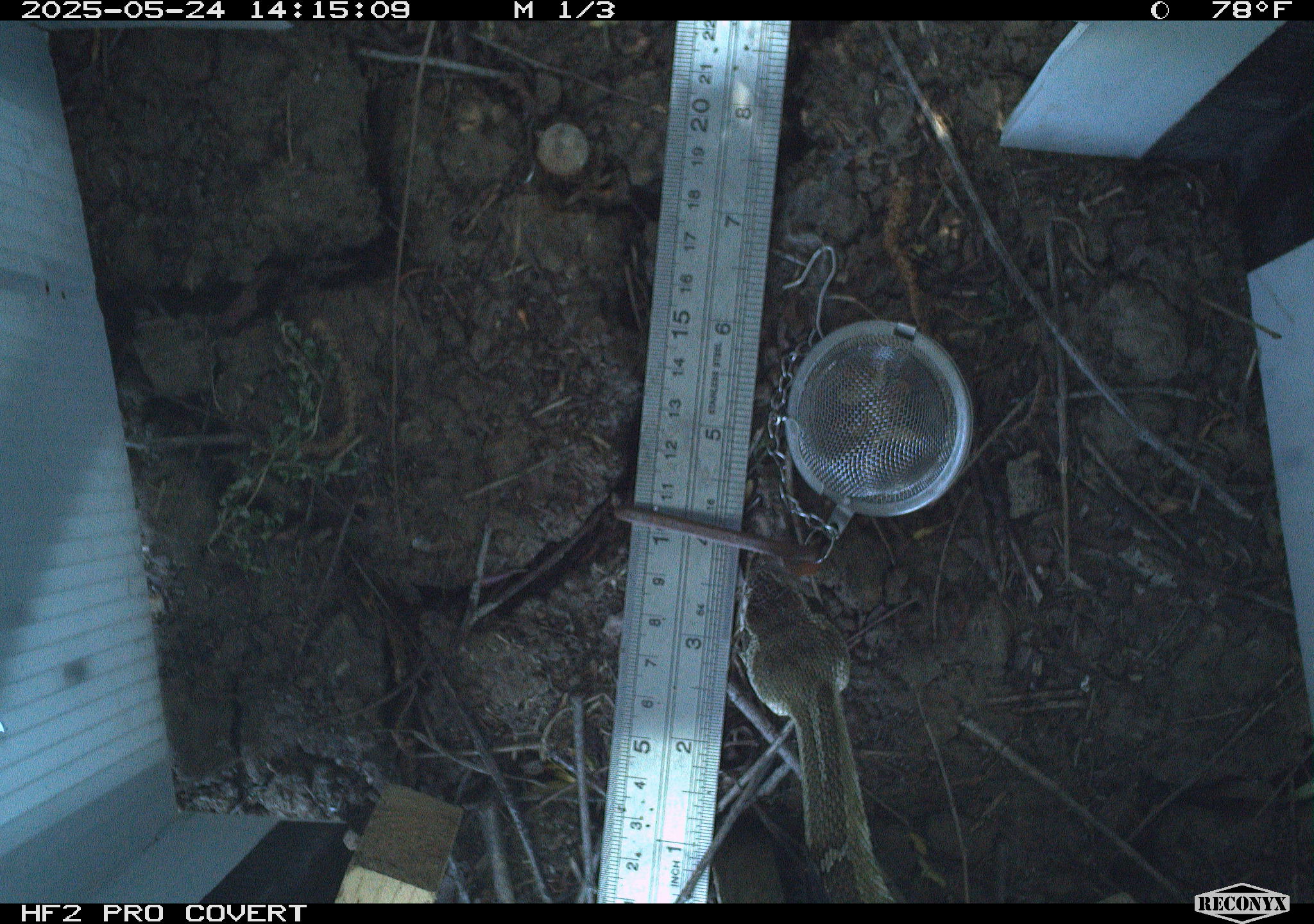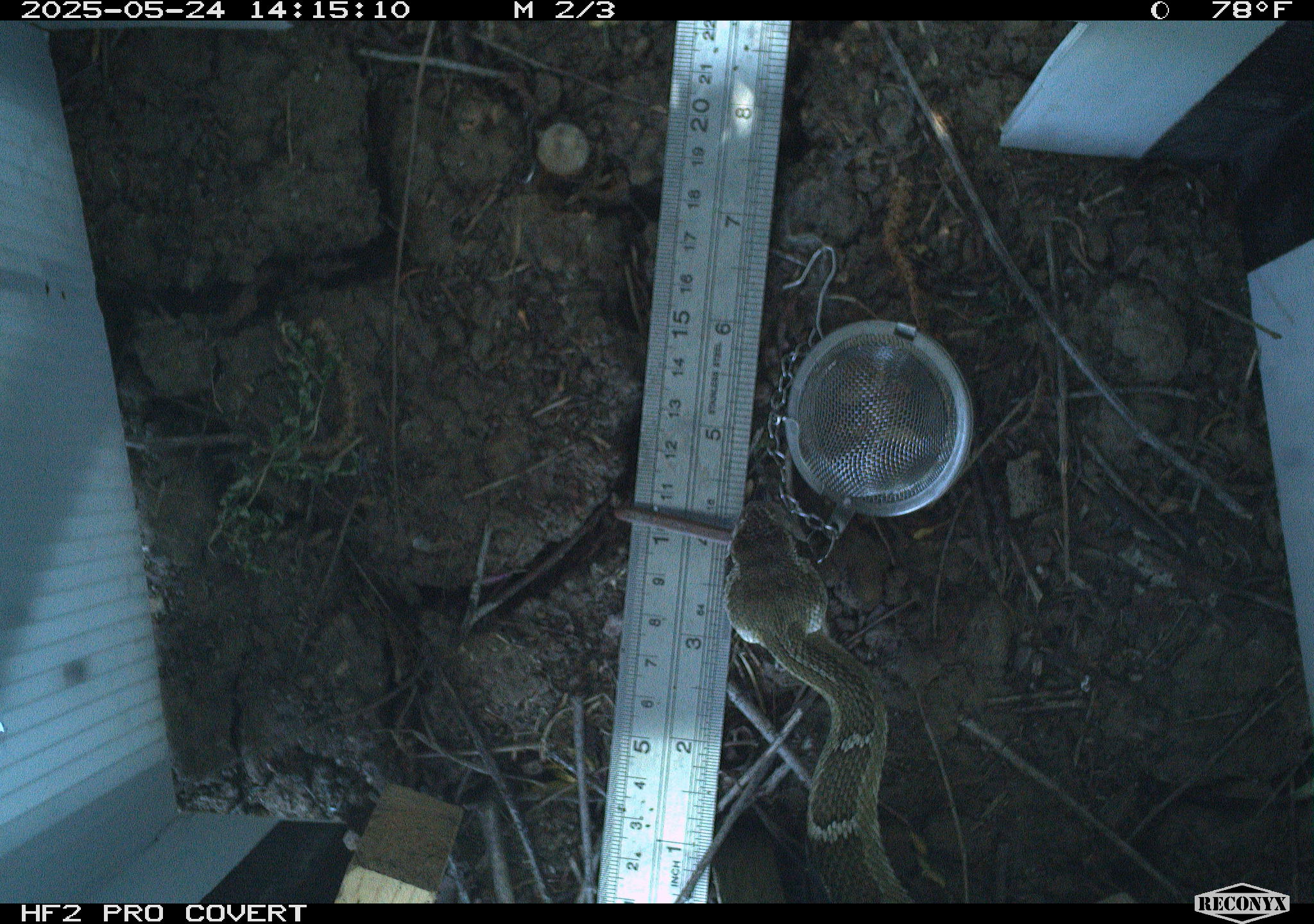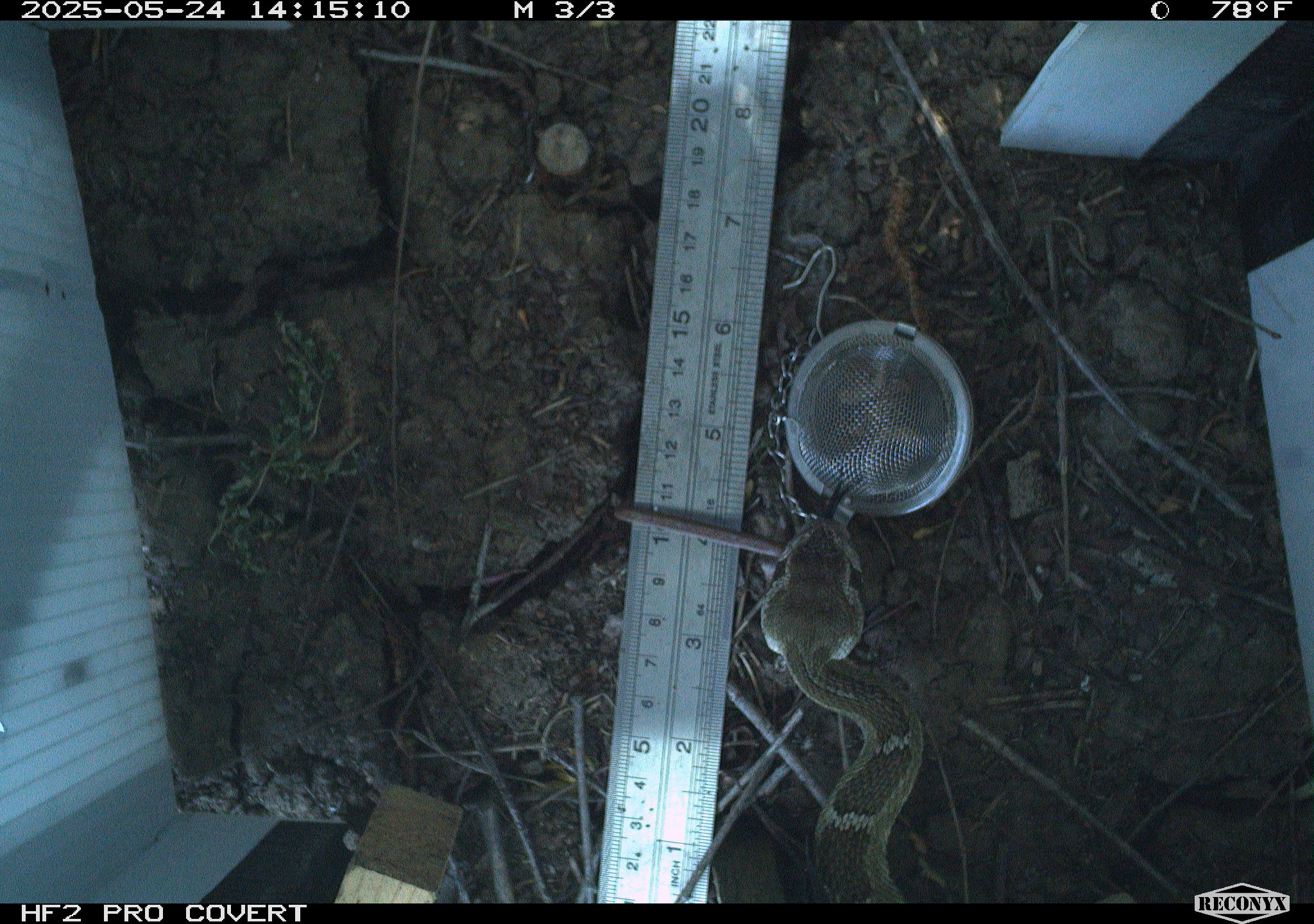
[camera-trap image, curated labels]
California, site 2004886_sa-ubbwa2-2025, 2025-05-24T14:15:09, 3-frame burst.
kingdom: Animalia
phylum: Chordata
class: Reptilia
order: Squamata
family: Viperidae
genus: Crotalus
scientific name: Crotalus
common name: rattlers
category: crotalus species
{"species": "crotalus species (rattlers) (Crotalus)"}